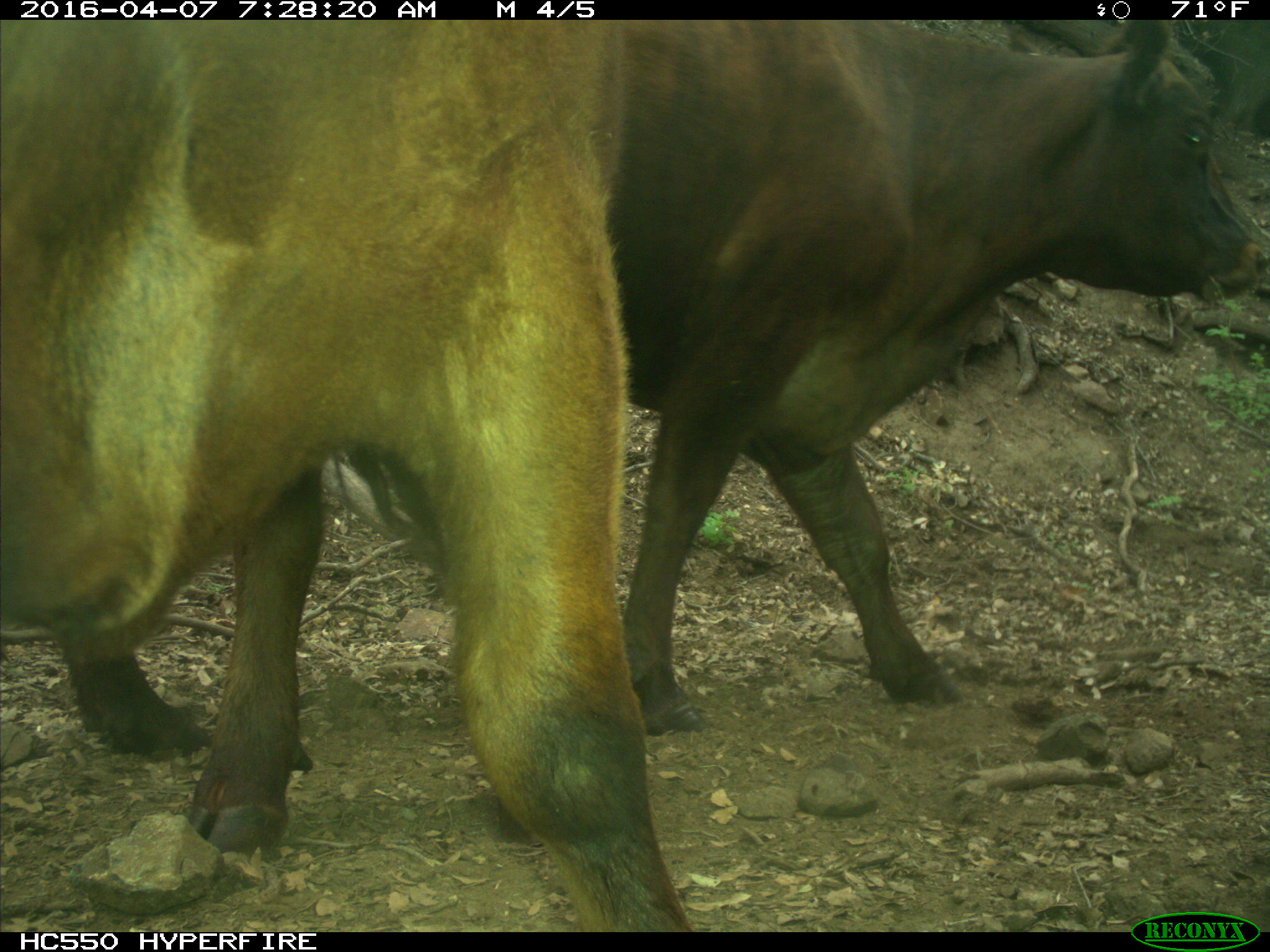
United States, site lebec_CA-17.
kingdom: Animalia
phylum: Chordata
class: Mammalia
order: Artiodactyla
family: Bovidae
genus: Bos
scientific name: Bos taurus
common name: domestic cow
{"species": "Bos taurus (domestic cow)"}